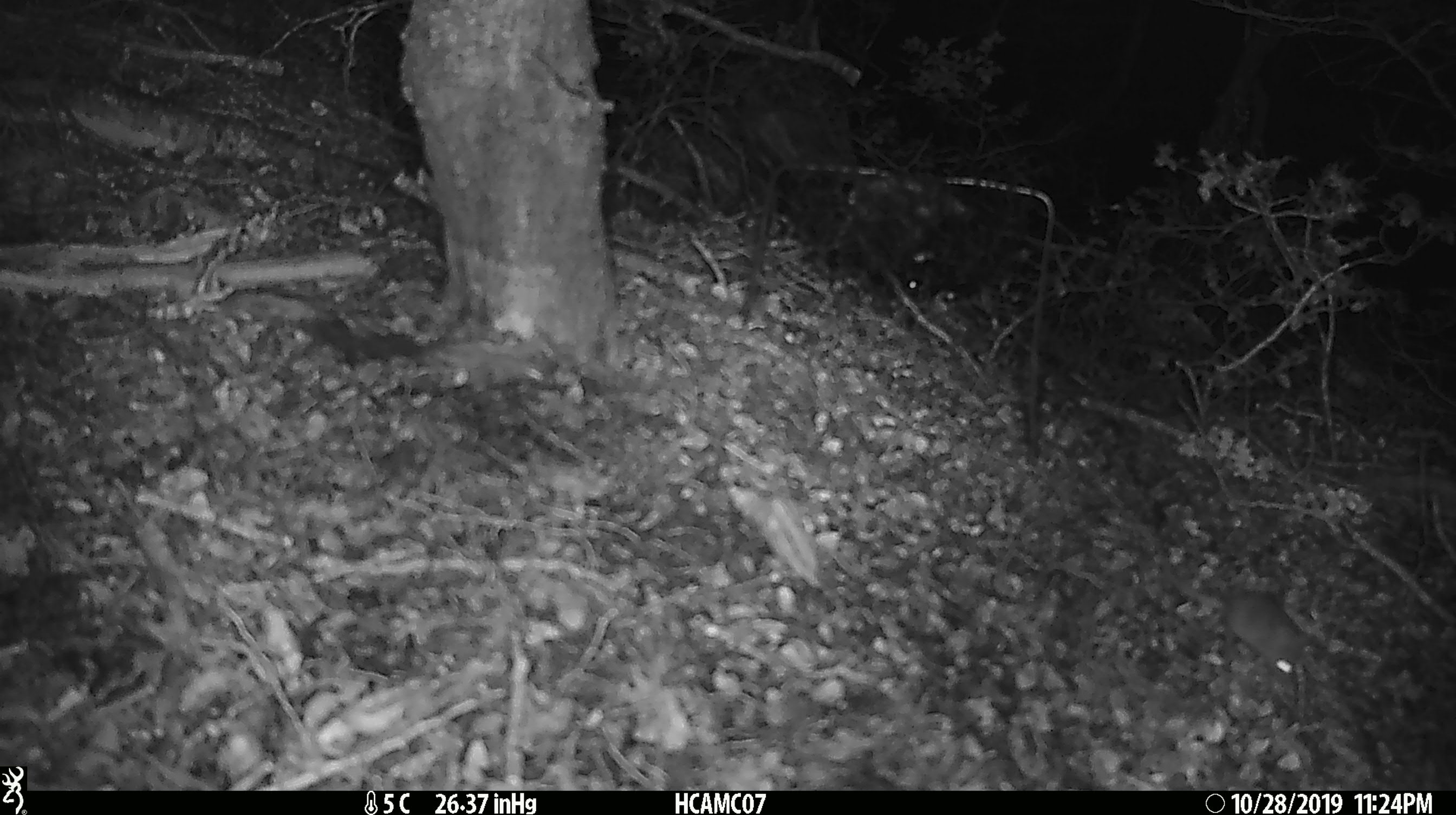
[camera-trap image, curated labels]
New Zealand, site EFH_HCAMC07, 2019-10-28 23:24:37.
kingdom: Animalia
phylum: Chordata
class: Mammalia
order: Rodentia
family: Muridae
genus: Mus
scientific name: Mus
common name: mouse